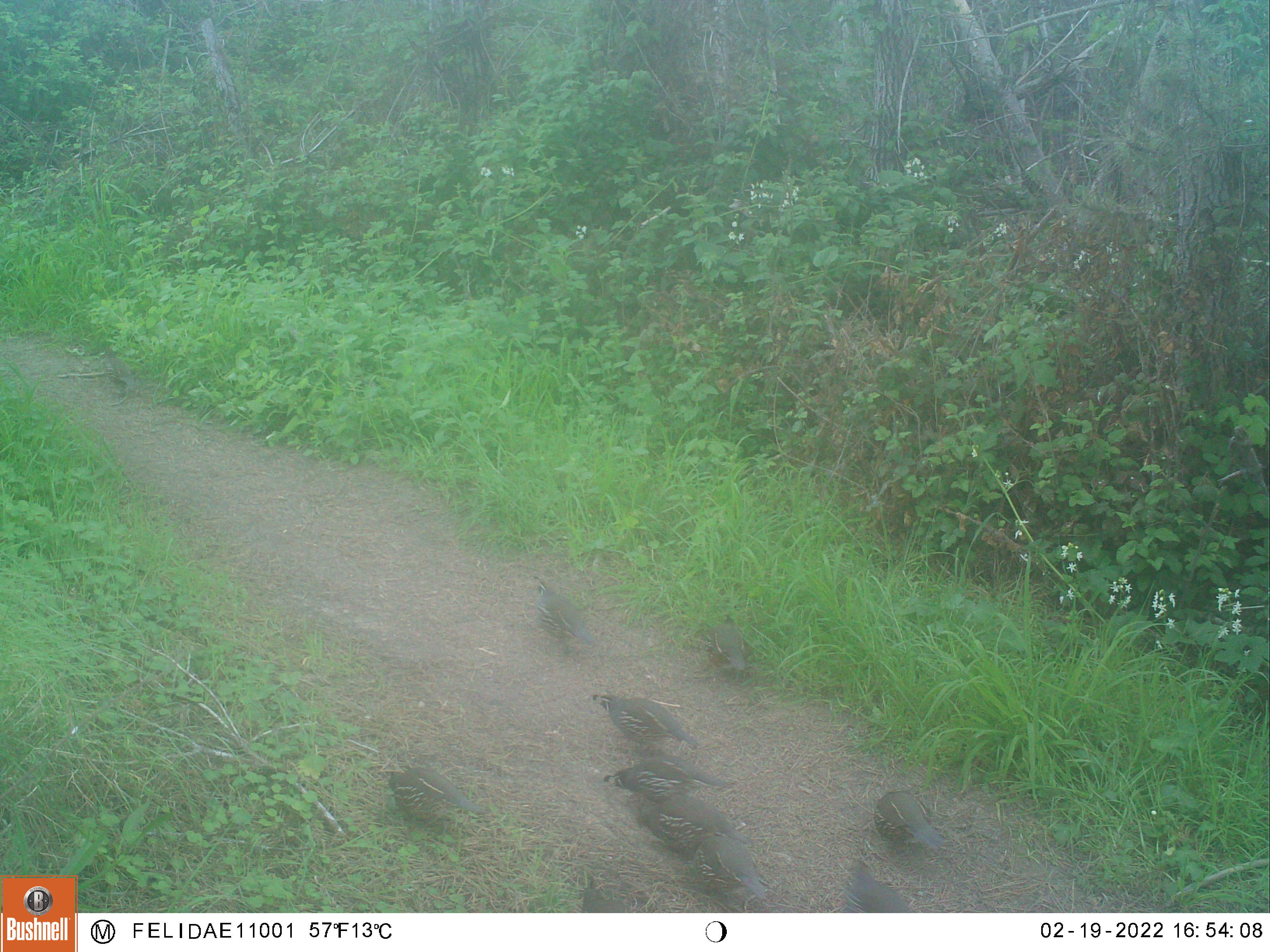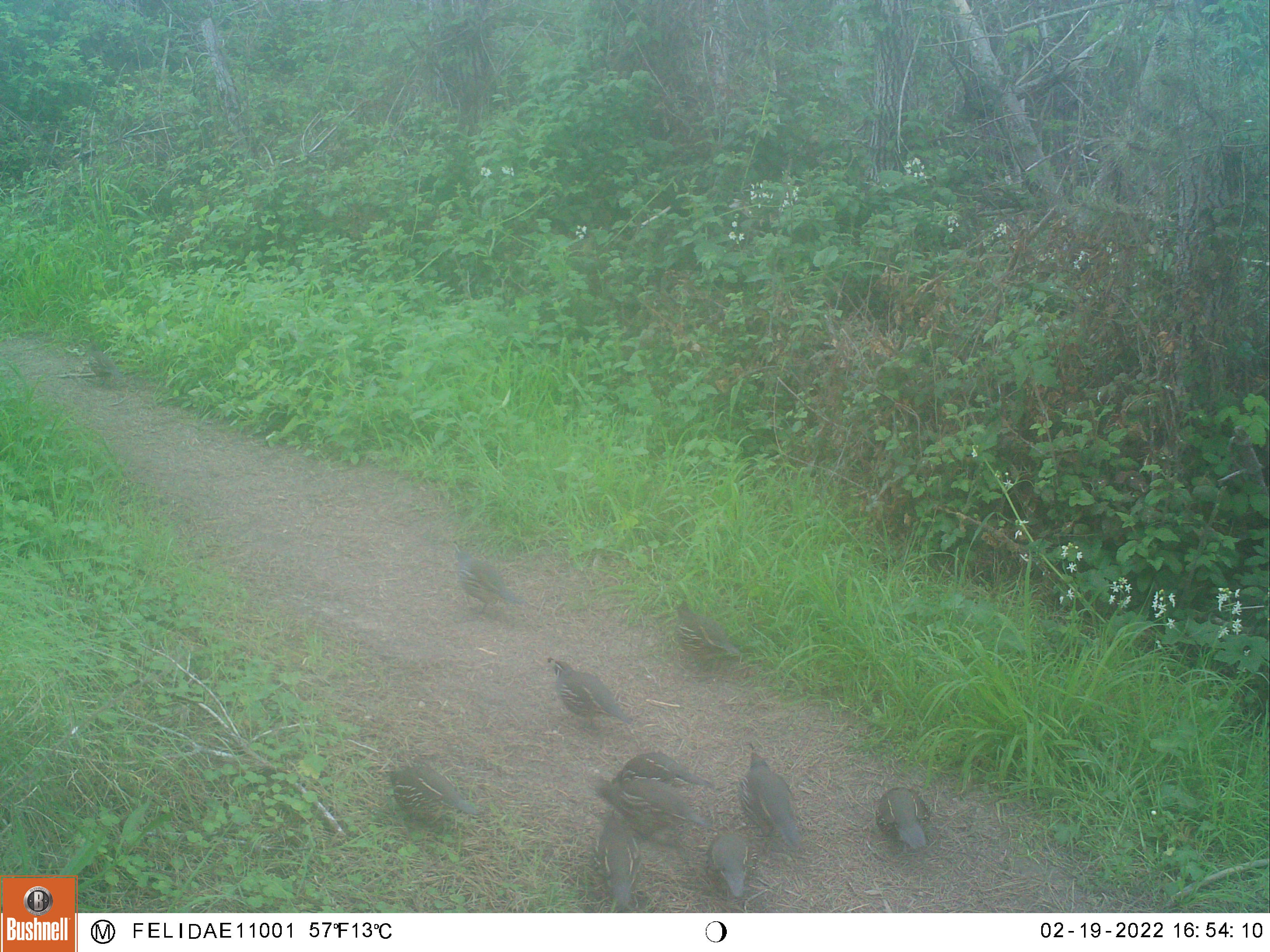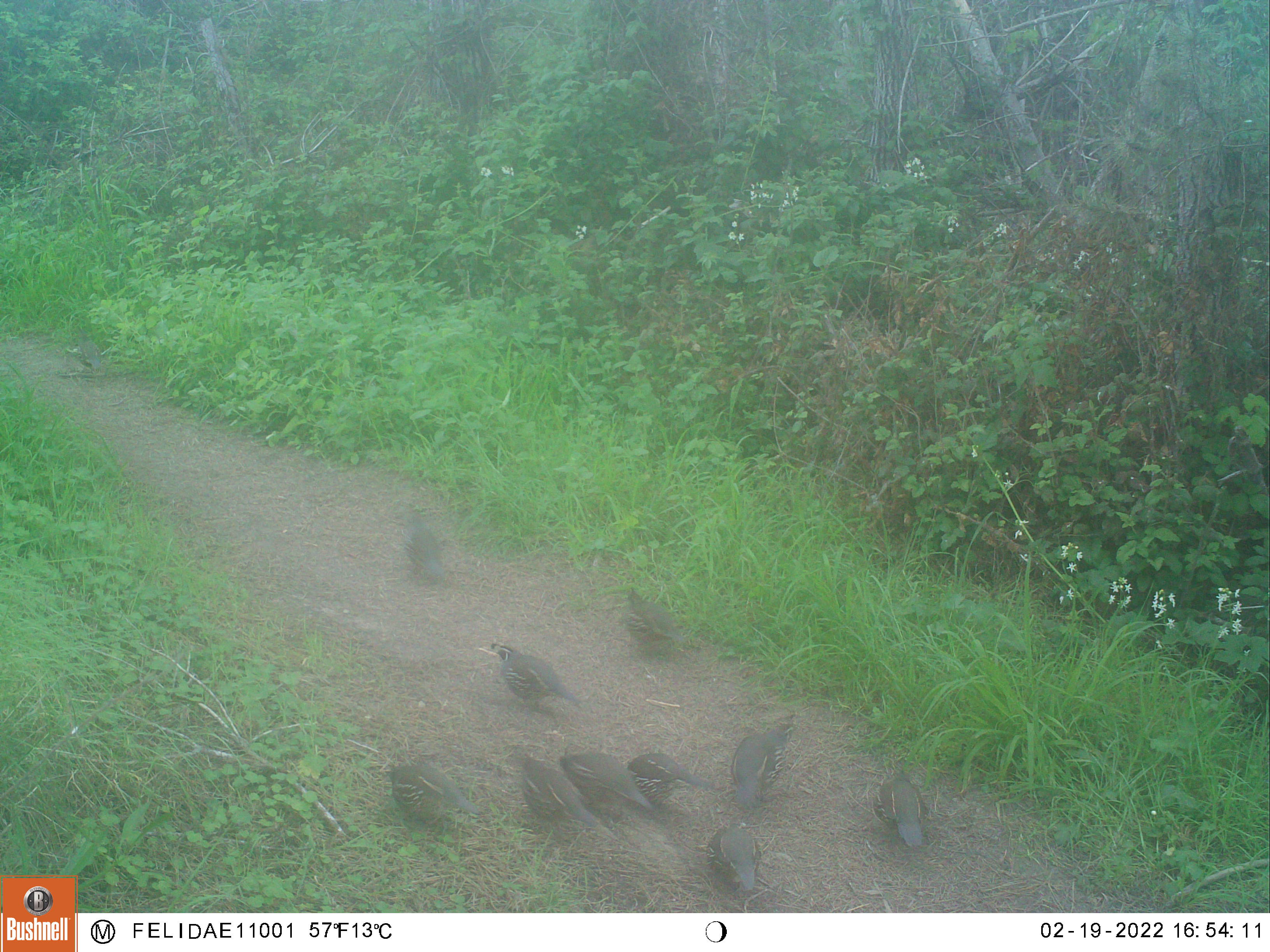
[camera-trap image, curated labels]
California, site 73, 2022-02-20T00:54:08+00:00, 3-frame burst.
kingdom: Animalia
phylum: Chordata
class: Aves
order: Galliformes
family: Odontophoridae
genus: Callipepla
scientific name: Callipepla californica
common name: california quail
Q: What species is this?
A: California quail (Callipepla californica).